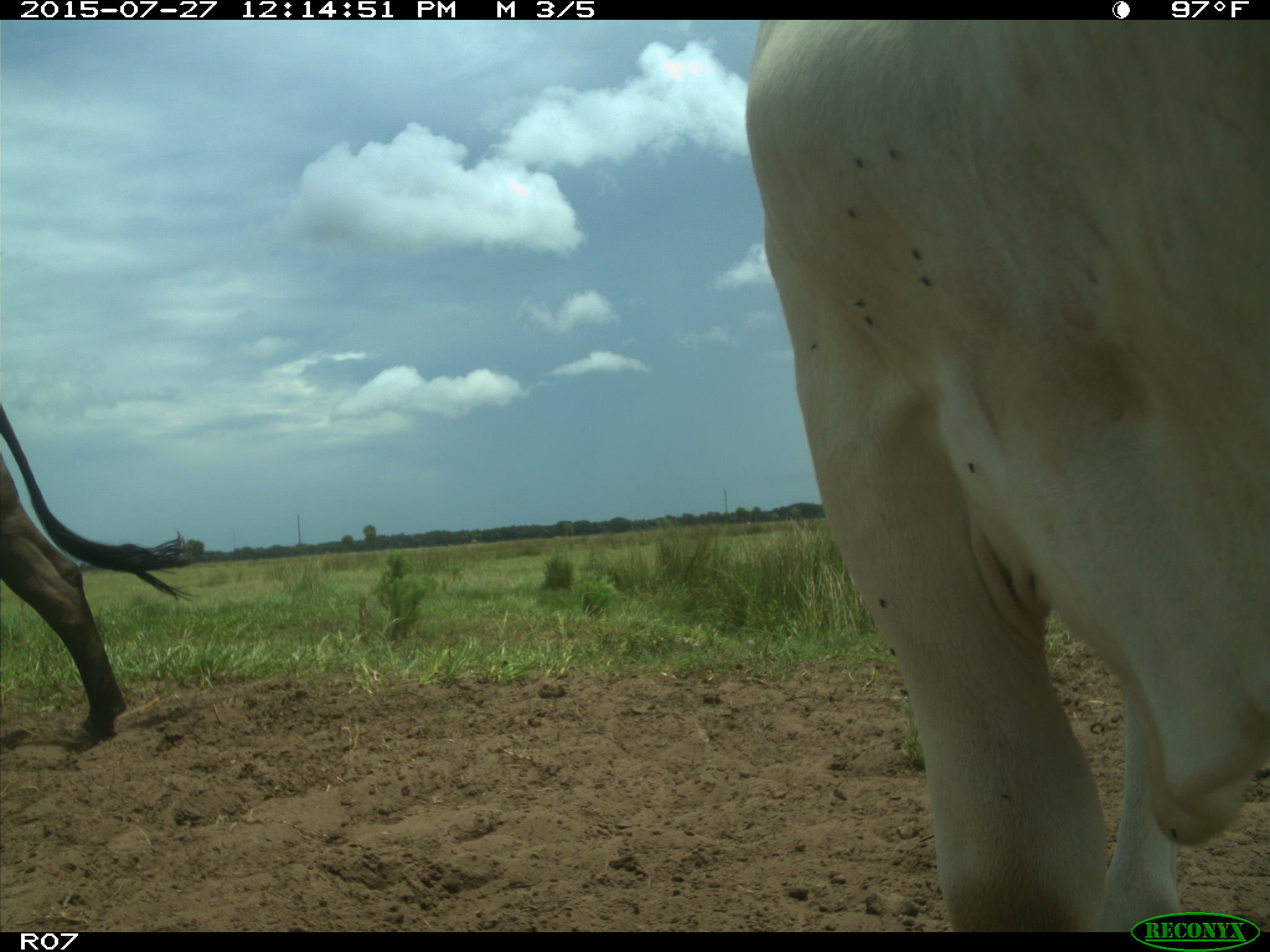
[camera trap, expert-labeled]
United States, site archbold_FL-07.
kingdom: Animalia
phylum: Chordata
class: Mammalia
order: Artiodactyla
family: Bovidae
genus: Bos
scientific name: Bos taurus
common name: domestic cow